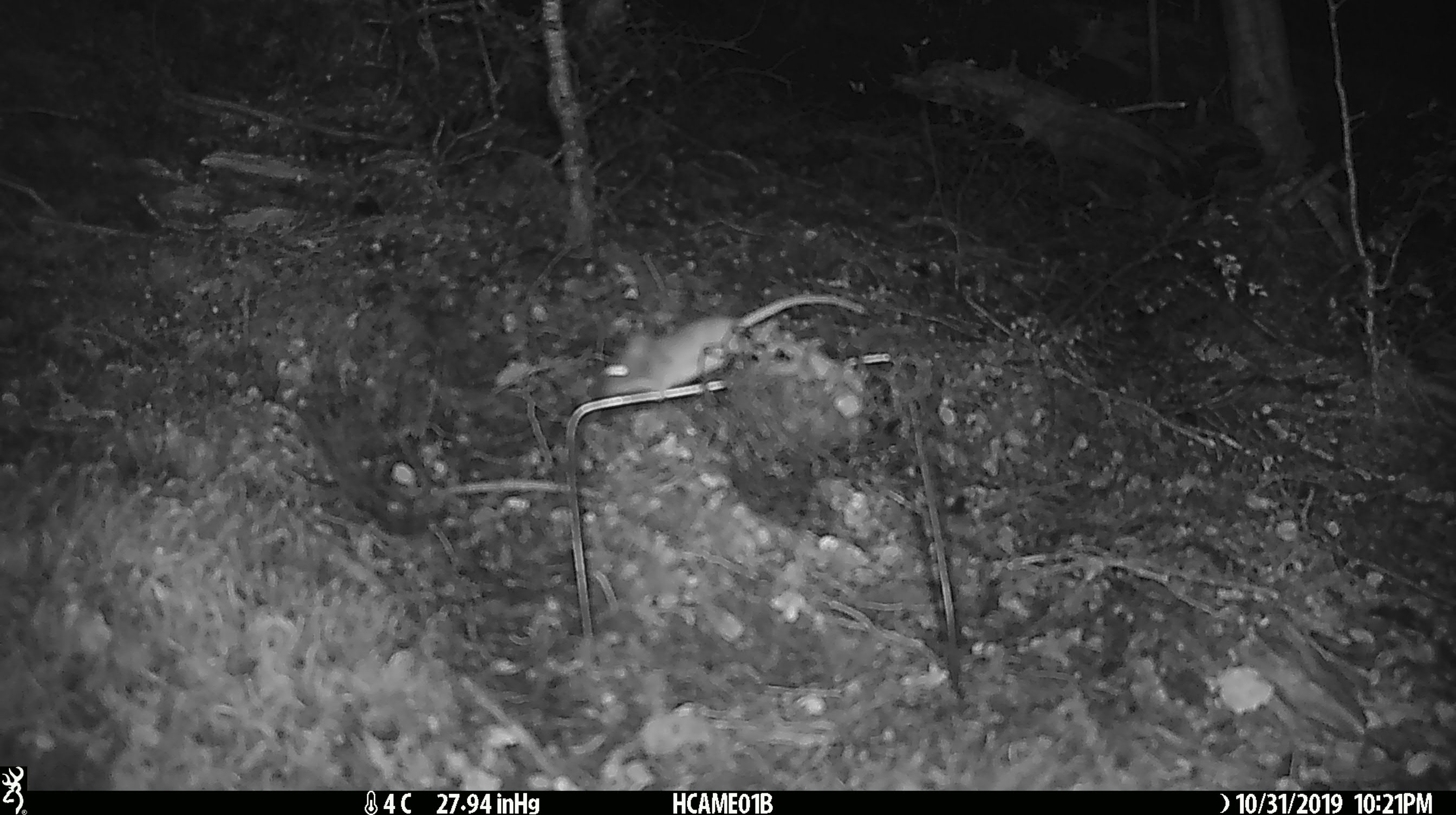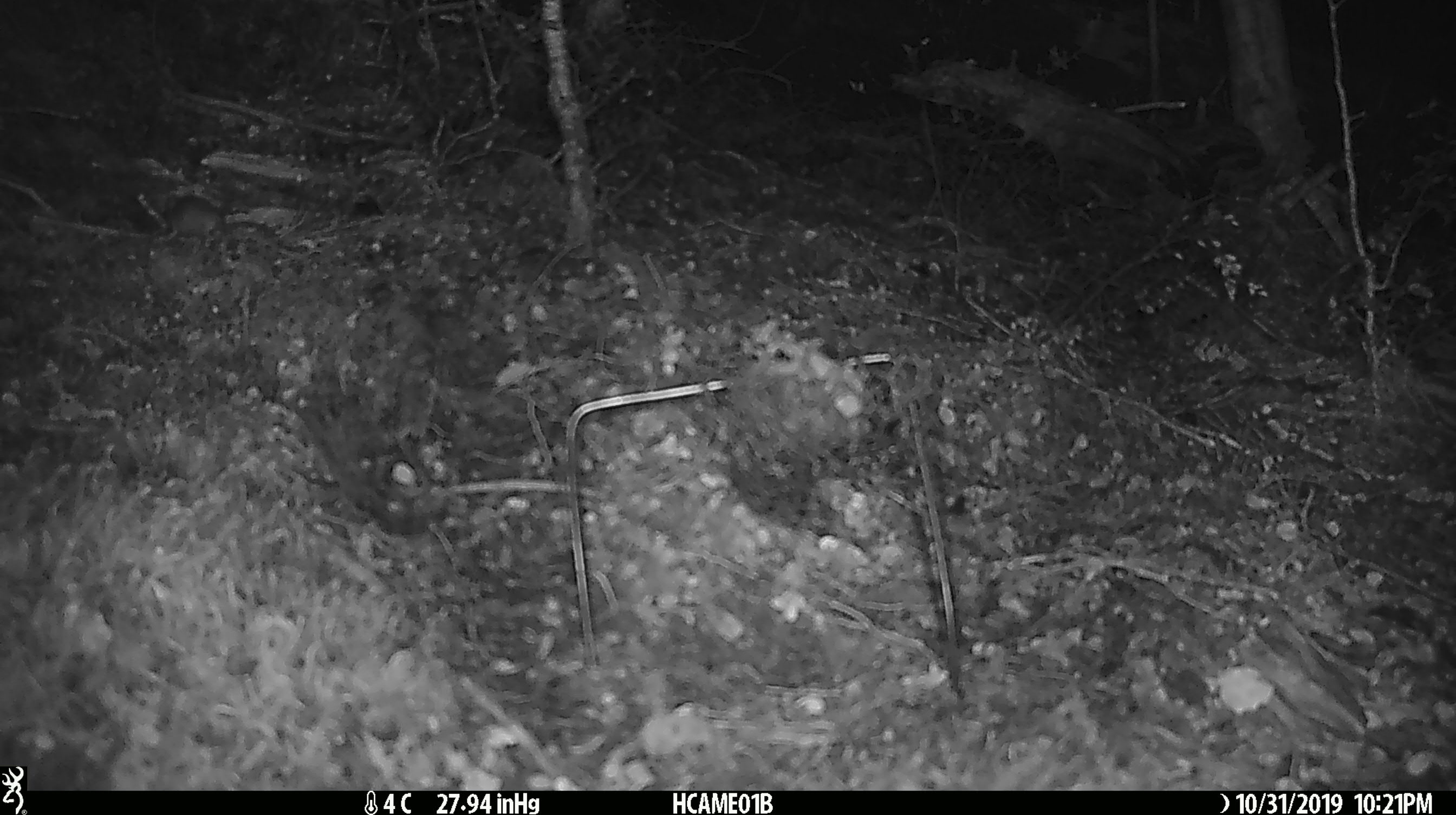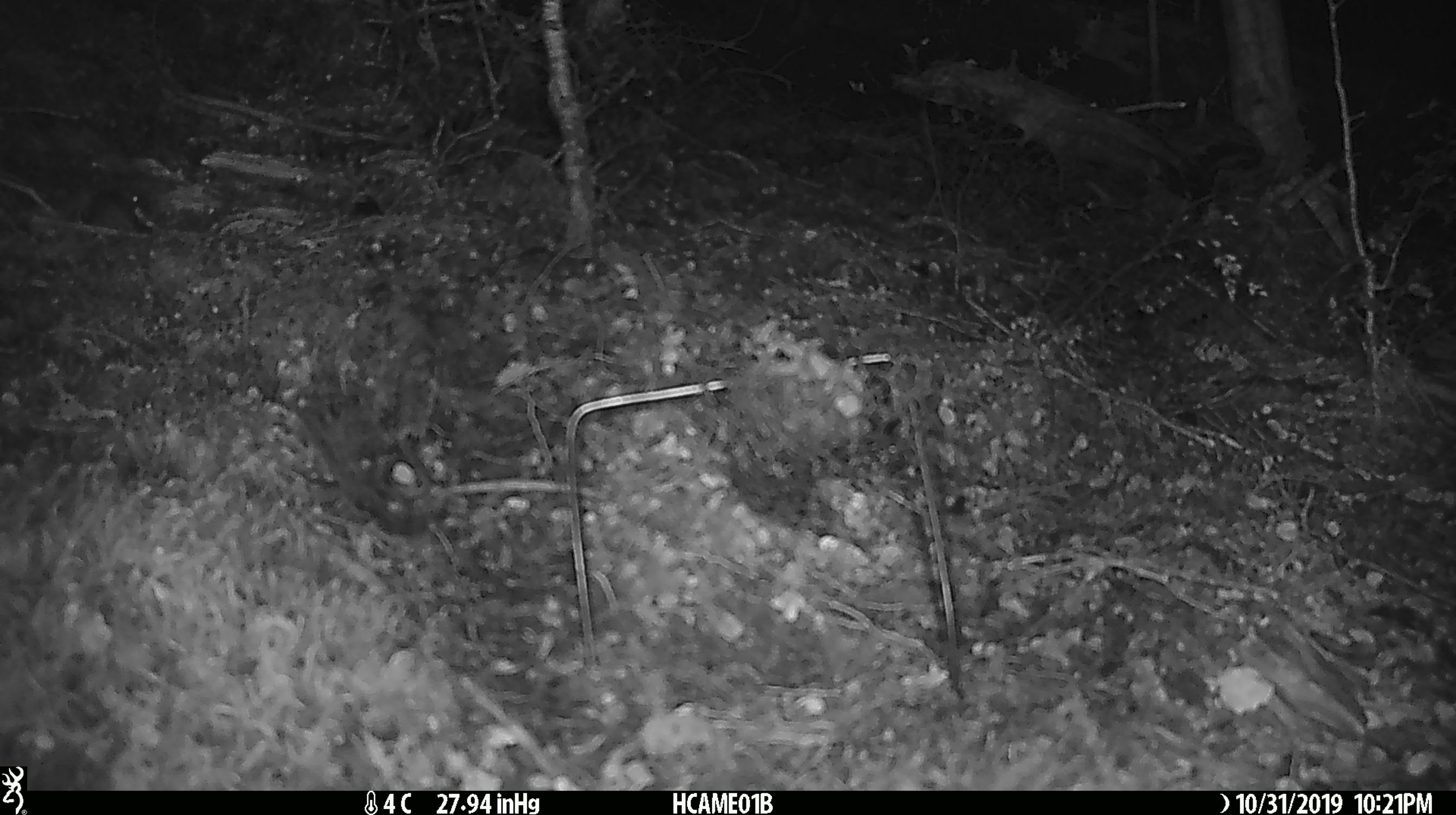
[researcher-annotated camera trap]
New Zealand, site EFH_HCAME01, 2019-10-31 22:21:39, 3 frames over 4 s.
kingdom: Animalia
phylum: Chordata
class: Mammalia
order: Rodentia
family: Muridae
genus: Mus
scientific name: Mus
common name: mouse